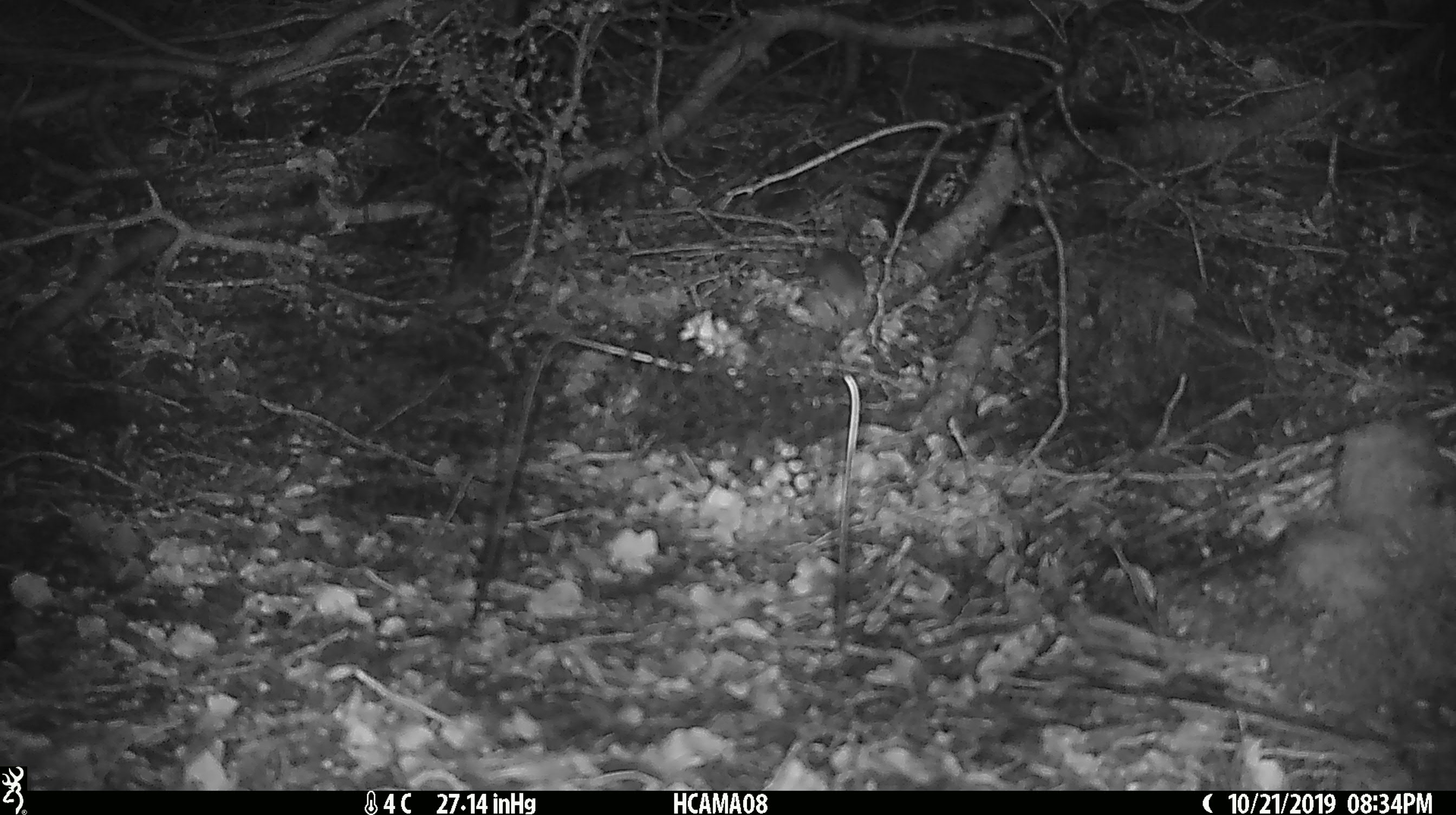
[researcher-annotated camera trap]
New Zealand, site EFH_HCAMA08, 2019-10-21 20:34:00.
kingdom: Animalia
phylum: Chordata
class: Mammalia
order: Rodentia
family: Muridae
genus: Mus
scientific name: Mus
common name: mouse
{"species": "mouse (Mus)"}